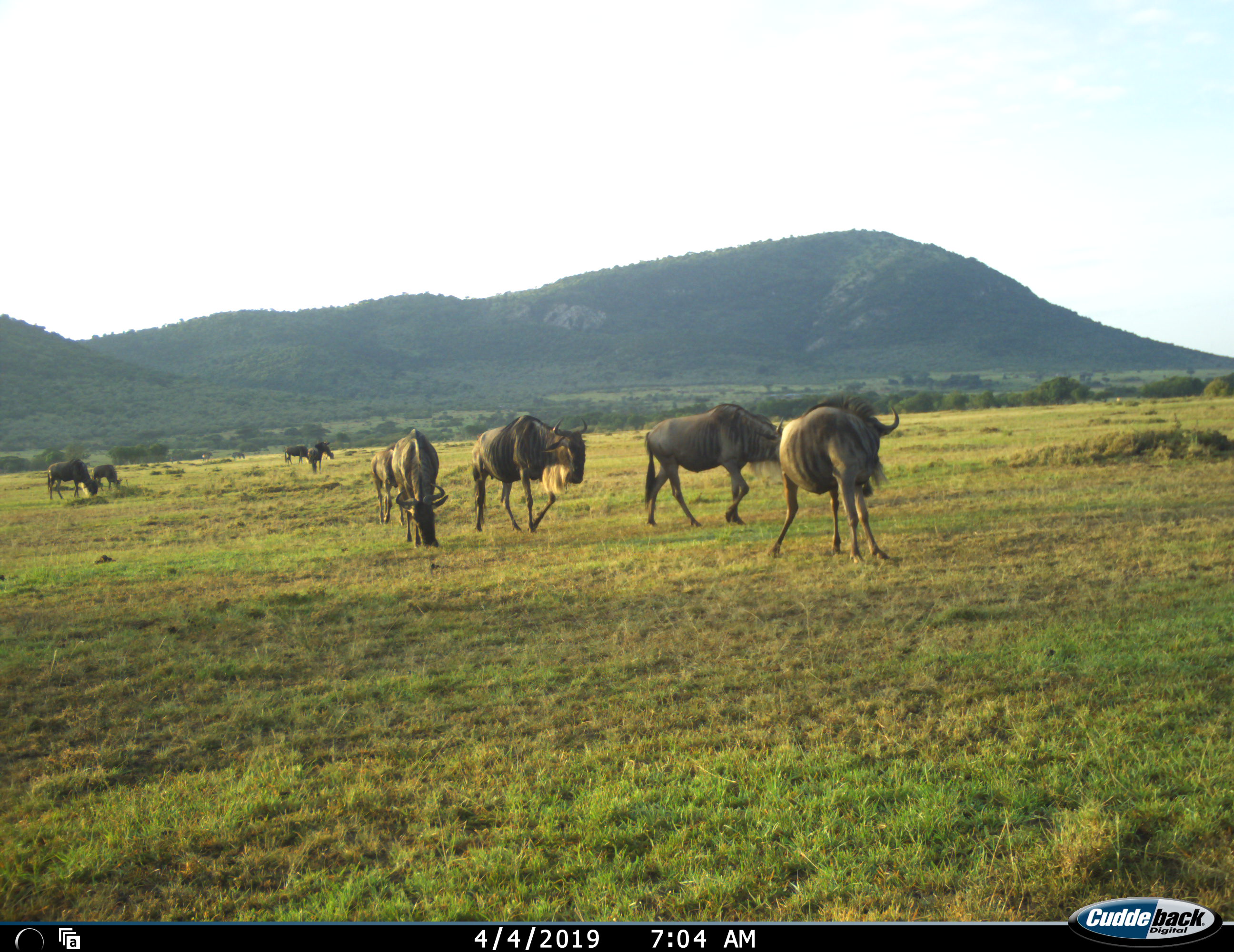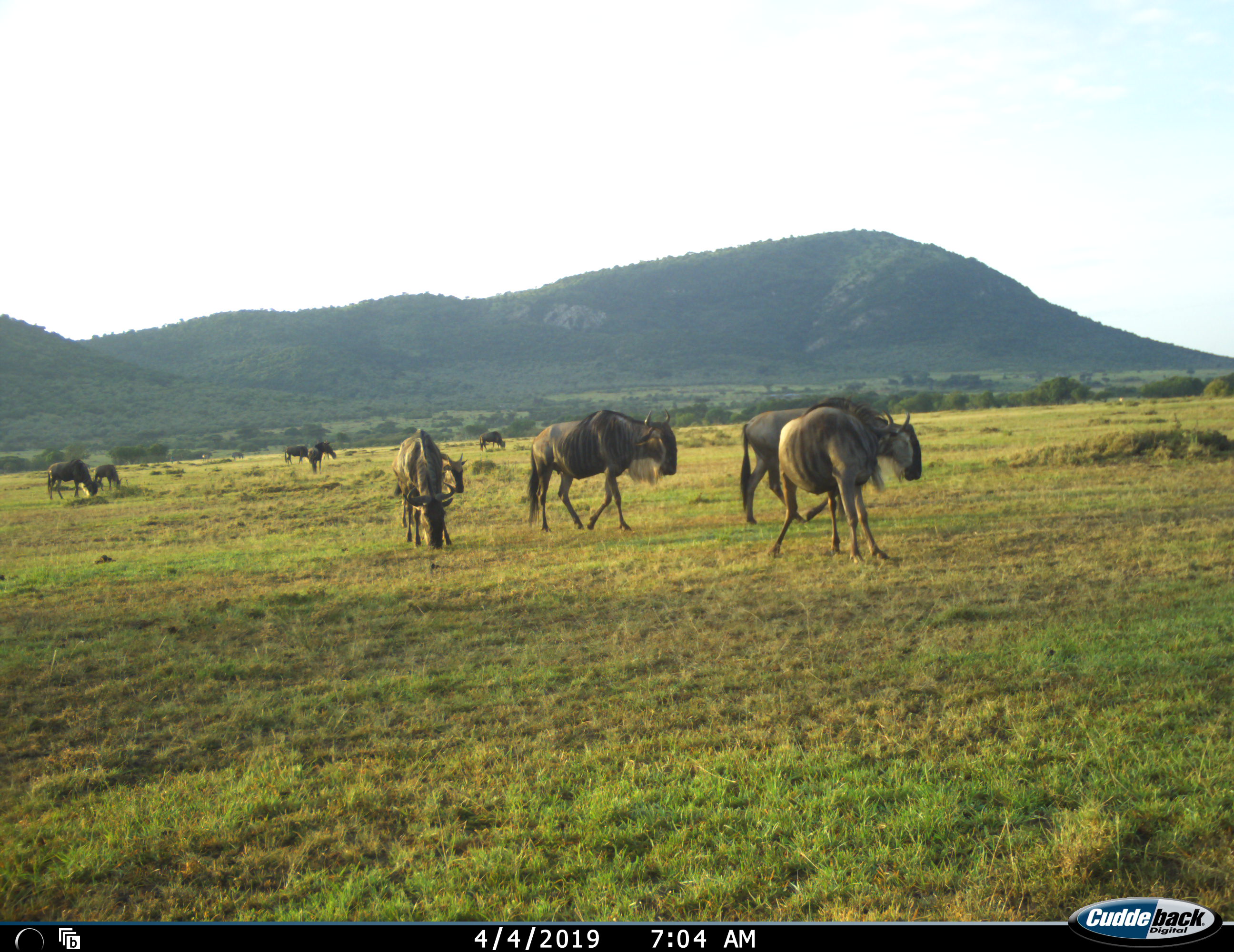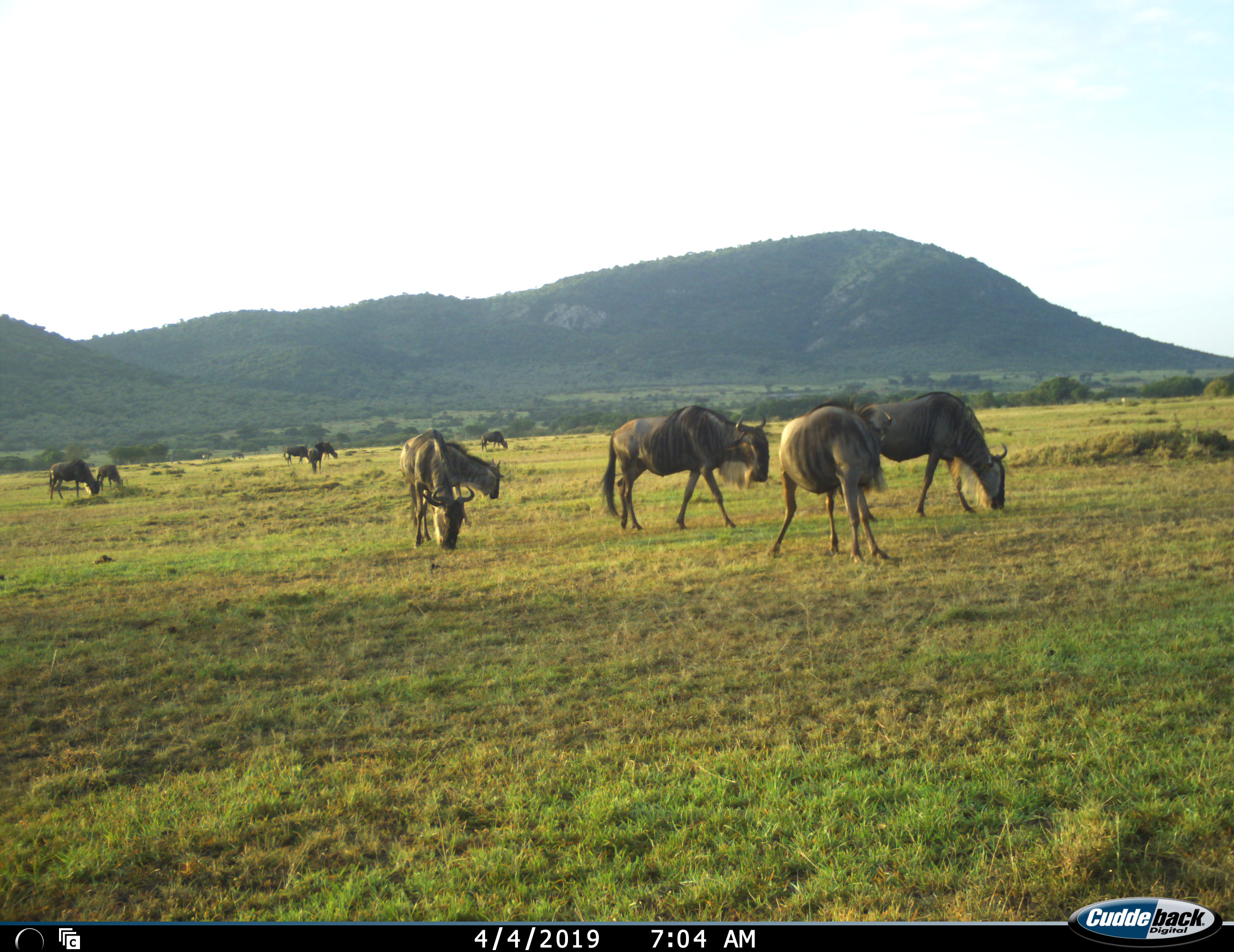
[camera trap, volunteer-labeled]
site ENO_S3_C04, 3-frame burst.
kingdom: Animalia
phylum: Chordata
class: Mammalia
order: Artiodactyla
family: Bovidae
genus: Connochaetes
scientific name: Connochaetes taurinus taurinus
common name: blue wildebeest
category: wildebeestblue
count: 11-50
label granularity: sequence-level